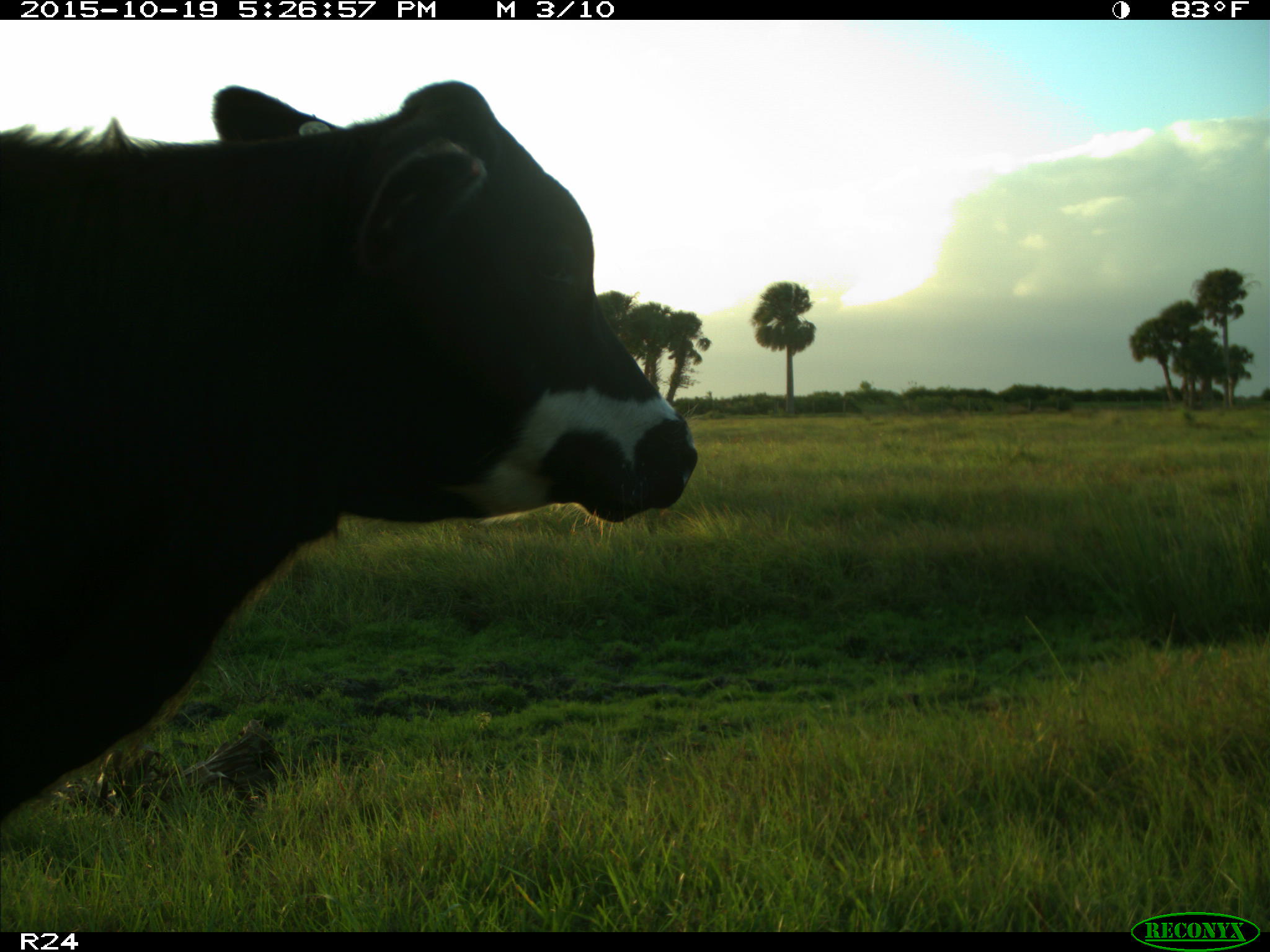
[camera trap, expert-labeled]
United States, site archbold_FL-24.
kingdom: Animalia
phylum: Chordata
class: Mammalia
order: Artiodactyla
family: Bovidae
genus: Bos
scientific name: Bos taurus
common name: domestic cow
Bos taurus (domestic cow).